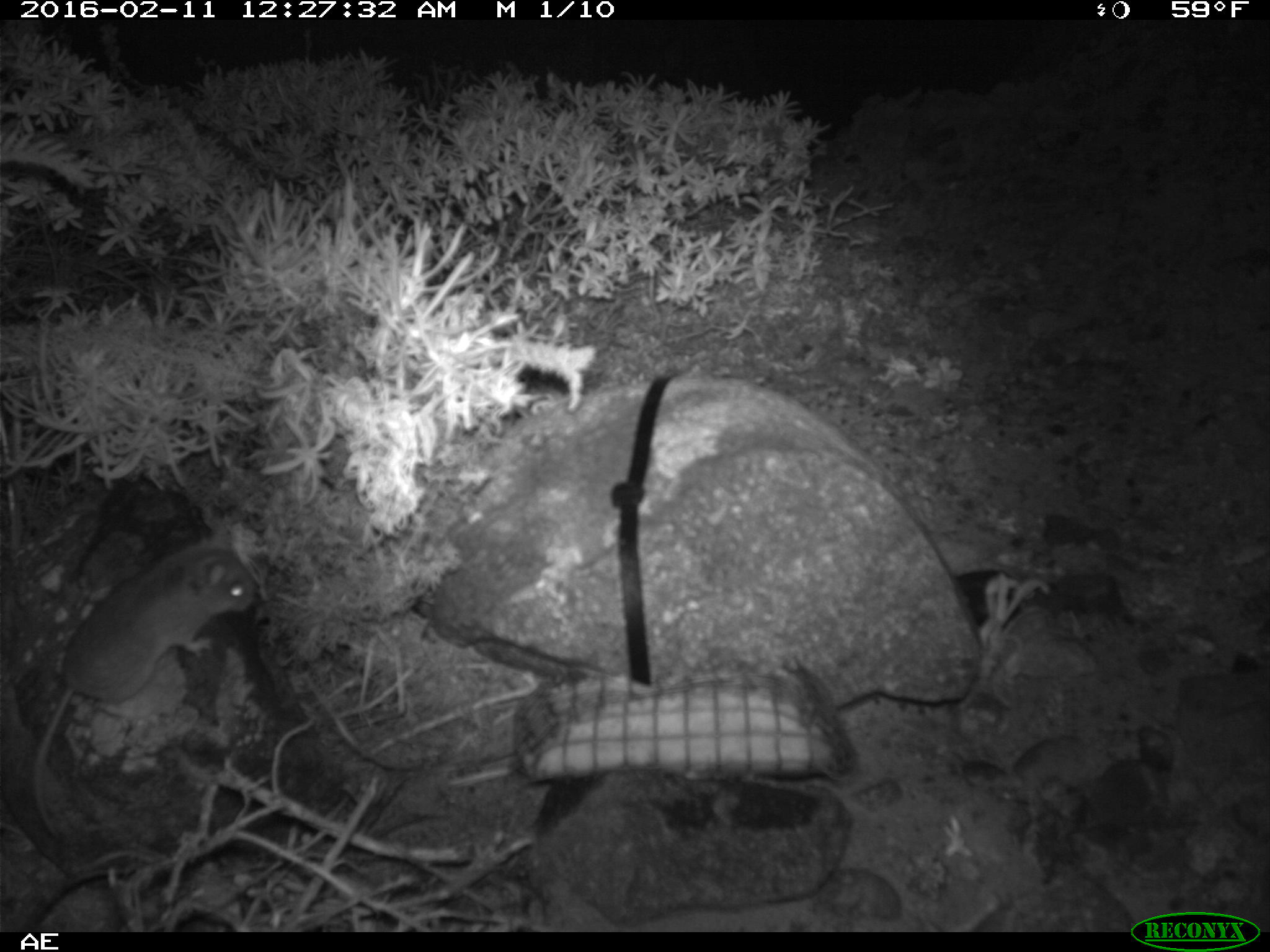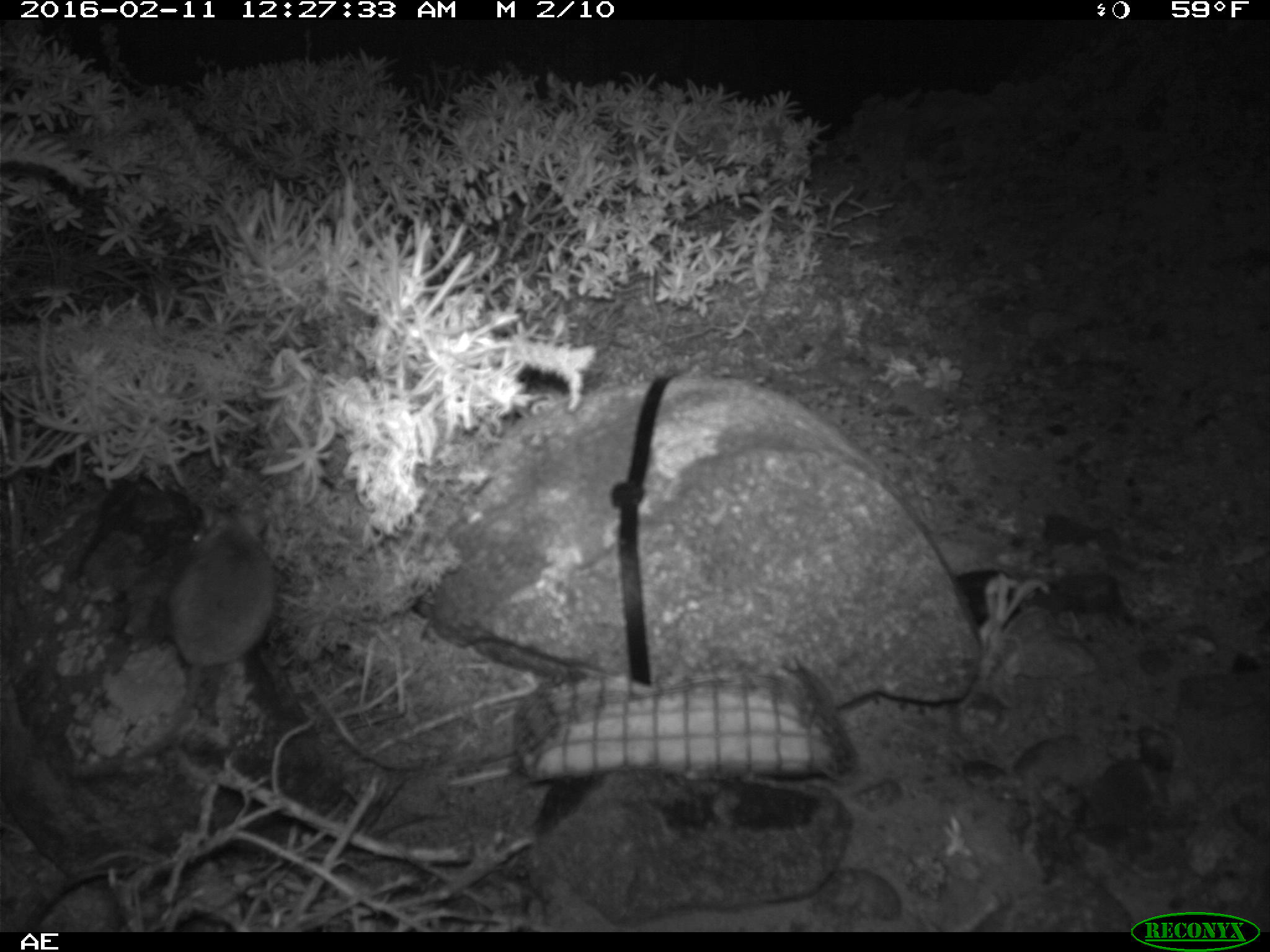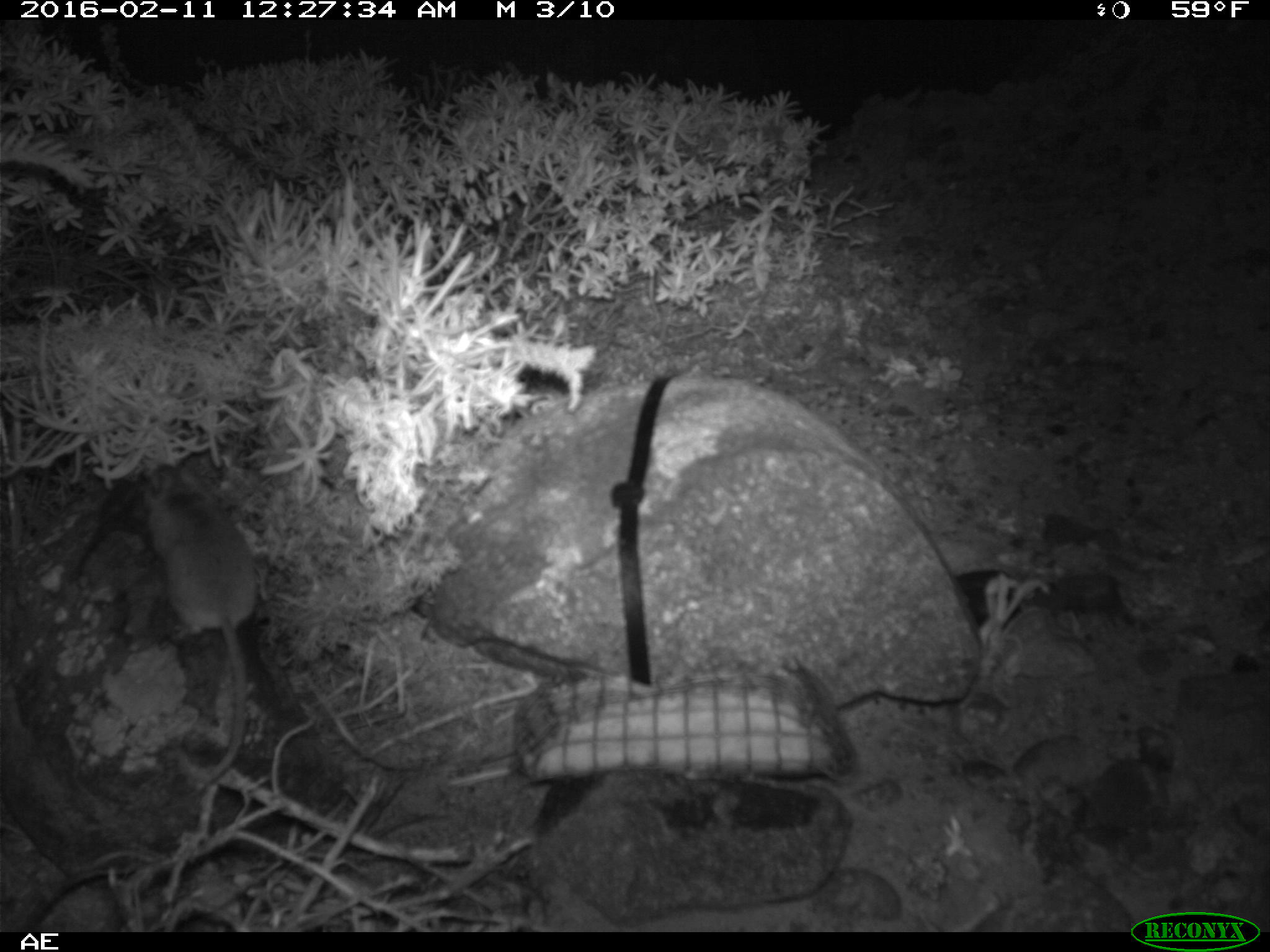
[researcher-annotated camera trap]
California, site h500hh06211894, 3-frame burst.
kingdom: Animalia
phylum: Chordata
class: Mammalia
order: Rodentia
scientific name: Rodentia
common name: rodent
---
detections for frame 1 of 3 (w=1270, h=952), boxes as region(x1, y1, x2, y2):
rodent: region(31, 529, 255, 839)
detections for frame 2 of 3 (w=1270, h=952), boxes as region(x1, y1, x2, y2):
rodent: region(132, 508, 275, 757)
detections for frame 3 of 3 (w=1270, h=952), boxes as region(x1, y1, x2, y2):
rodent: region(134, 461, 260, 784)